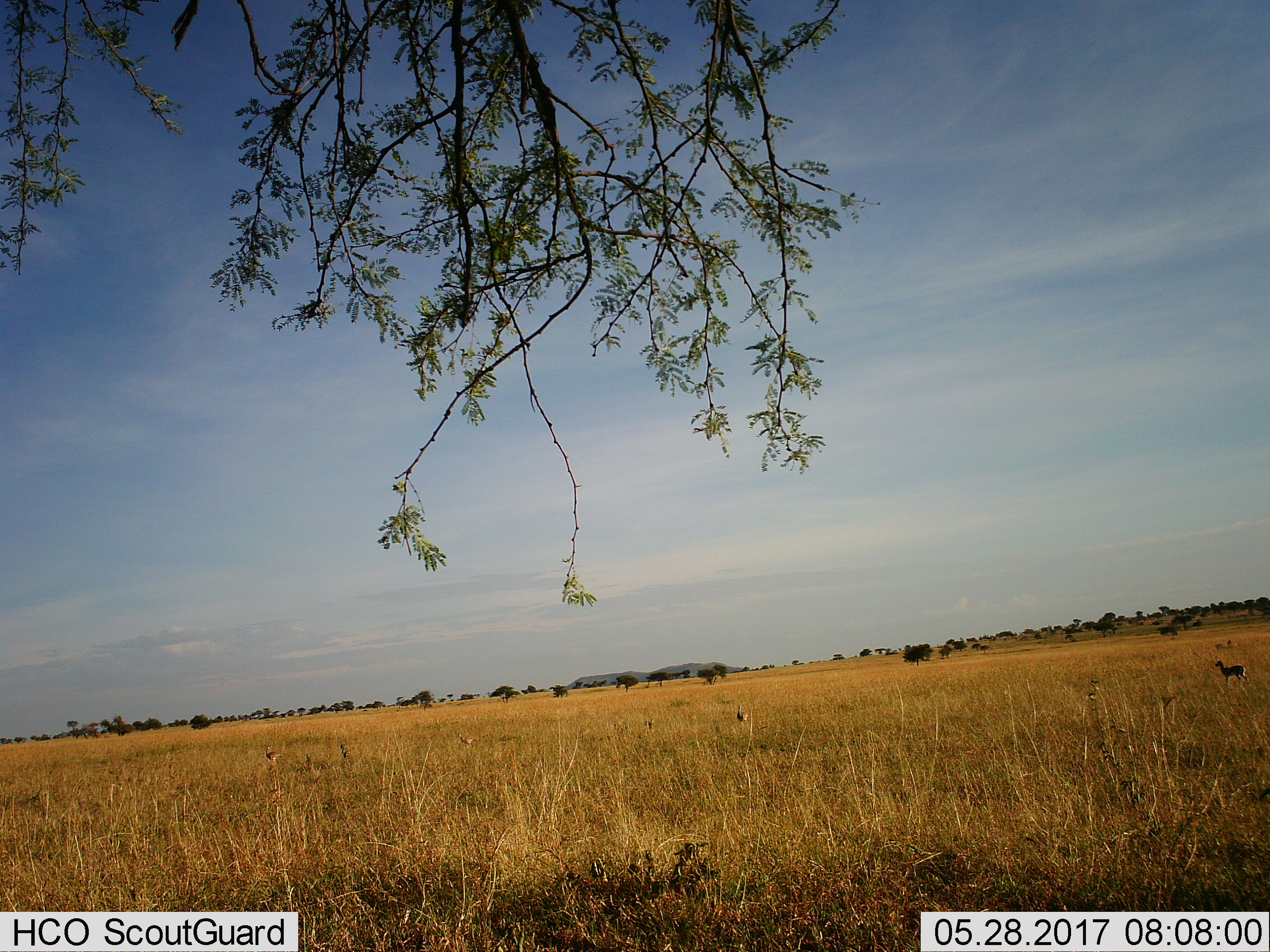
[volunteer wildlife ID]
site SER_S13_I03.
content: unidentified animal